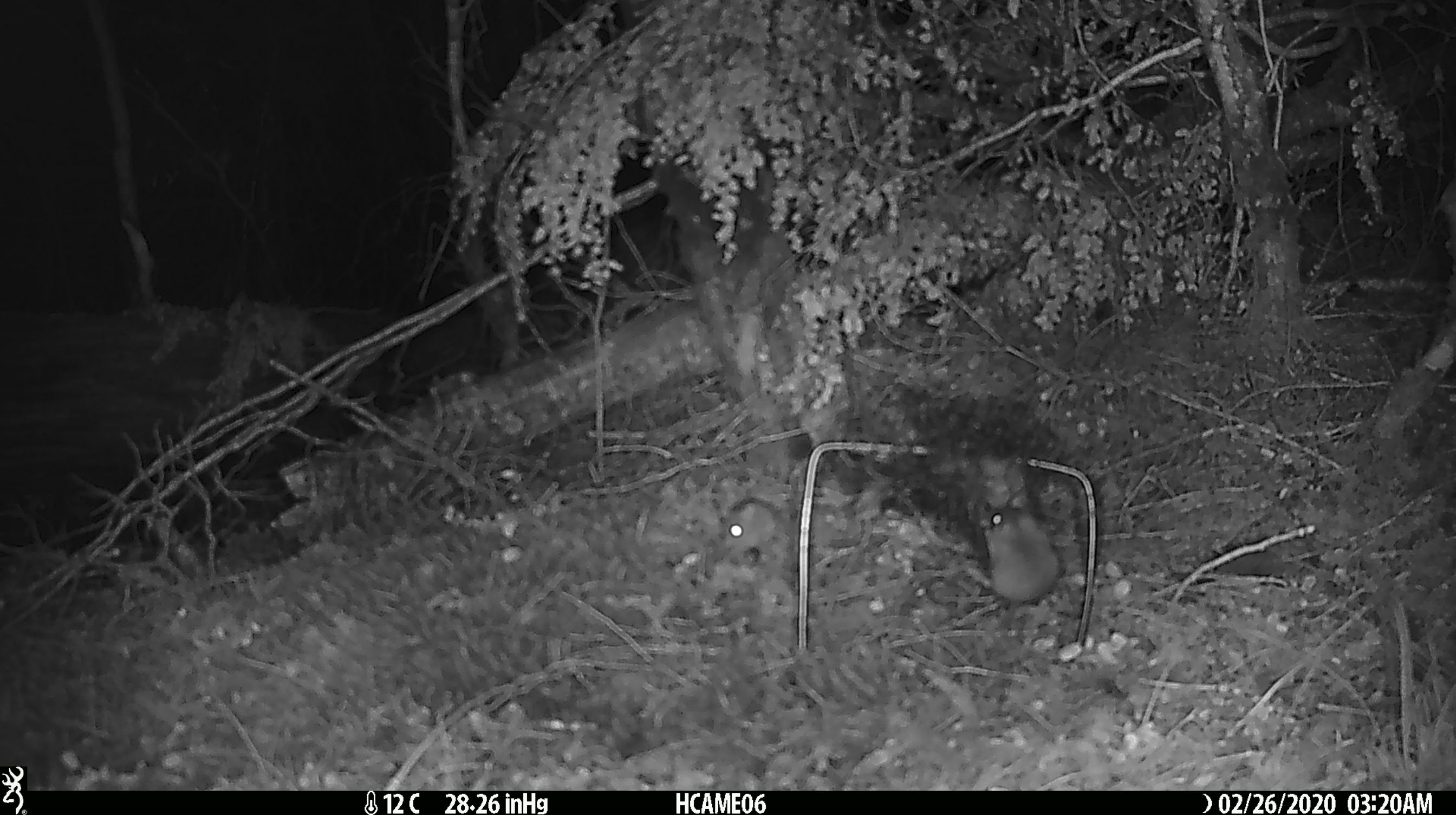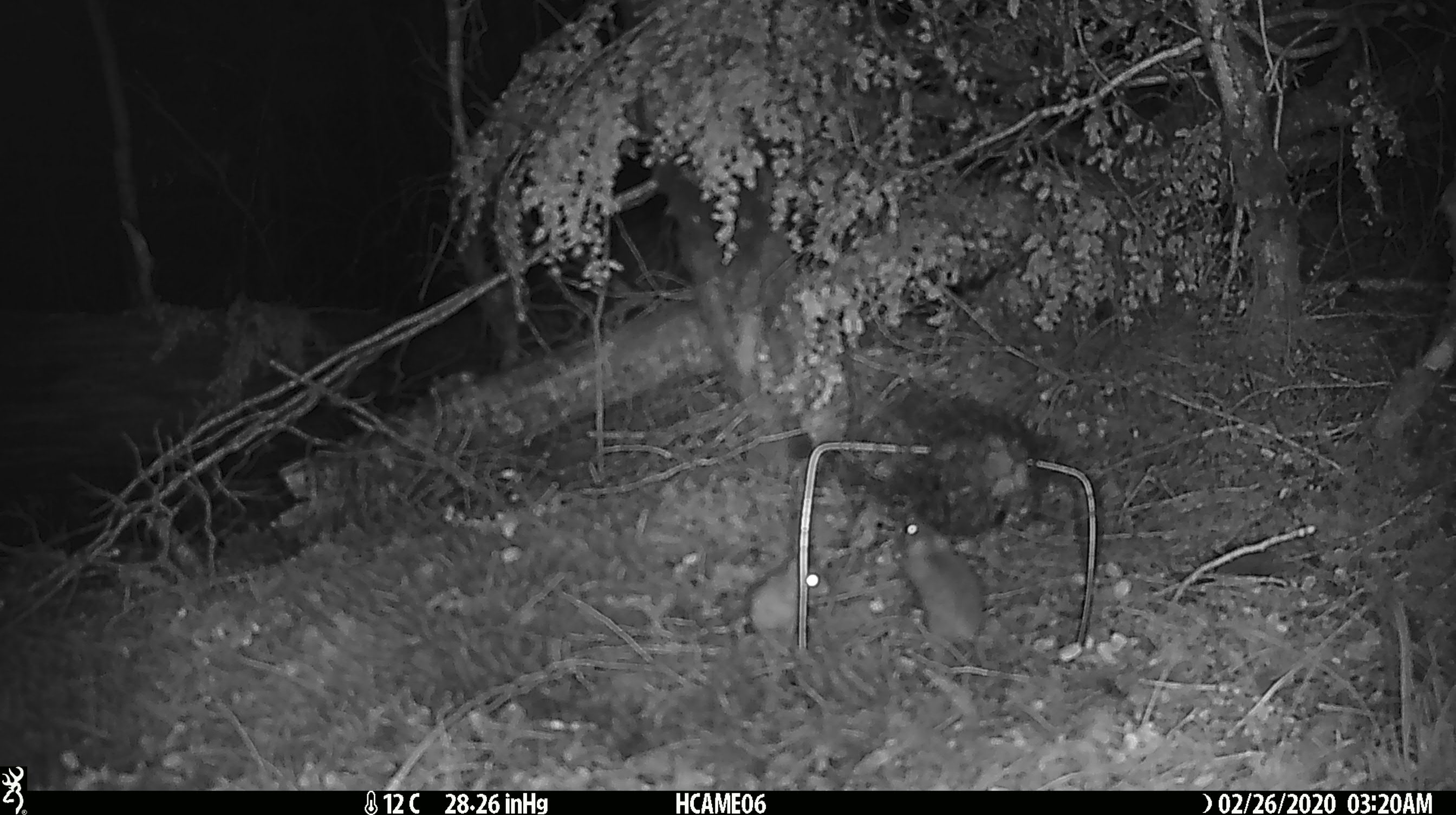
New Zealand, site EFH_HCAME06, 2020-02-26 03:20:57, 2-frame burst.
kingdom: Animalia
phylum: Chordata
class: Mammalia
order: Rodentia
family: Muridae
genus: Mus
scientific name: Mus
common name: mouse